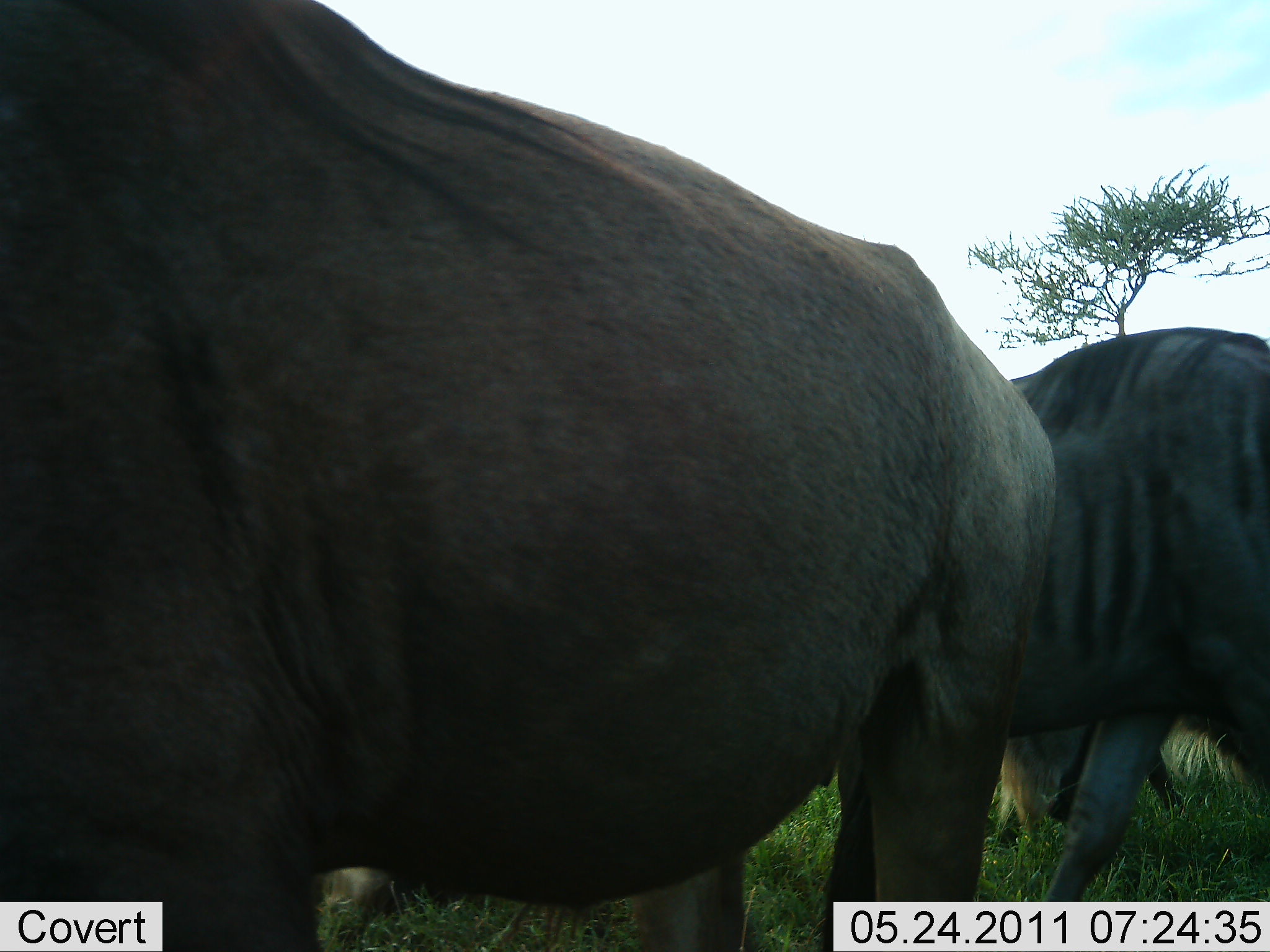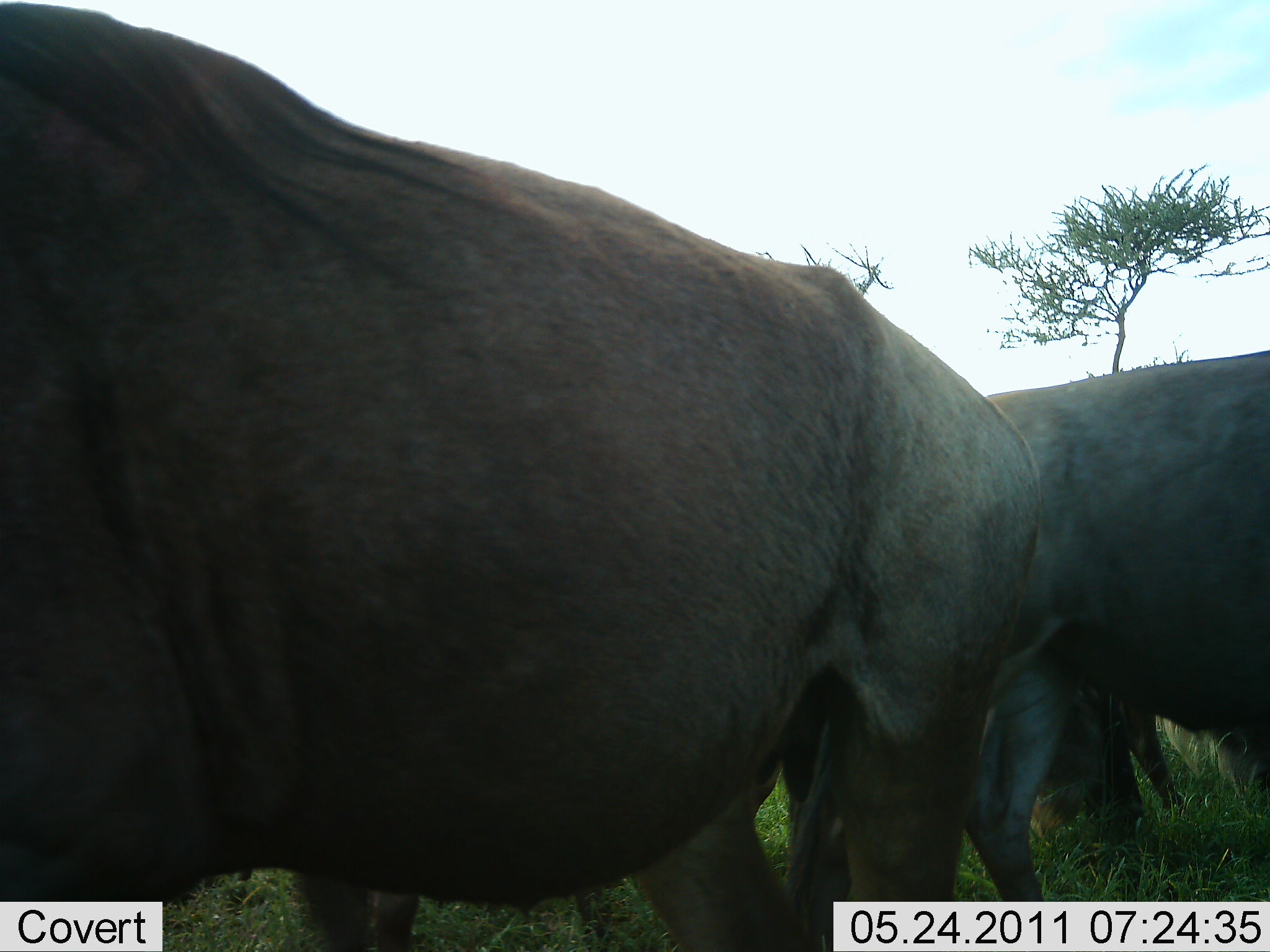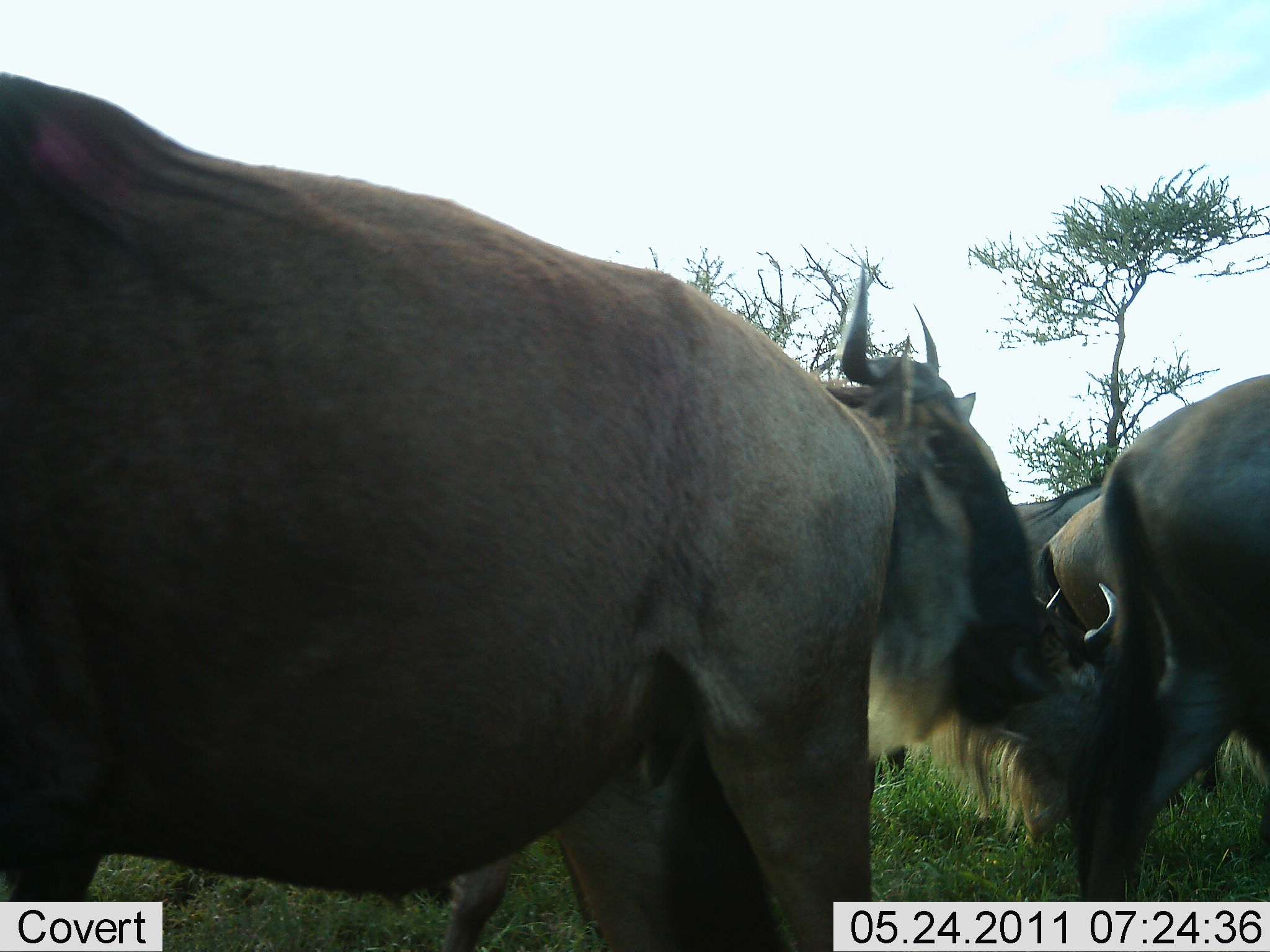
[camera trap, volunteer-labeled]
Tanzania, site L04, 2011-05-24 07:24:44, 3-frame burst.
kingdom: Animalia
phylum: Chordata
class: Mammalia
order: Artiodactyla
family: Bovidae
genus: Connochaetes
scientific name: Connochaetes taurinus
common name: blue wildebeest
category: wildebeest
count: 3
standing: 45%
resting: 0%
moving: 45%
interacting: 27%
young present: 0%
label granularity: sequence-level